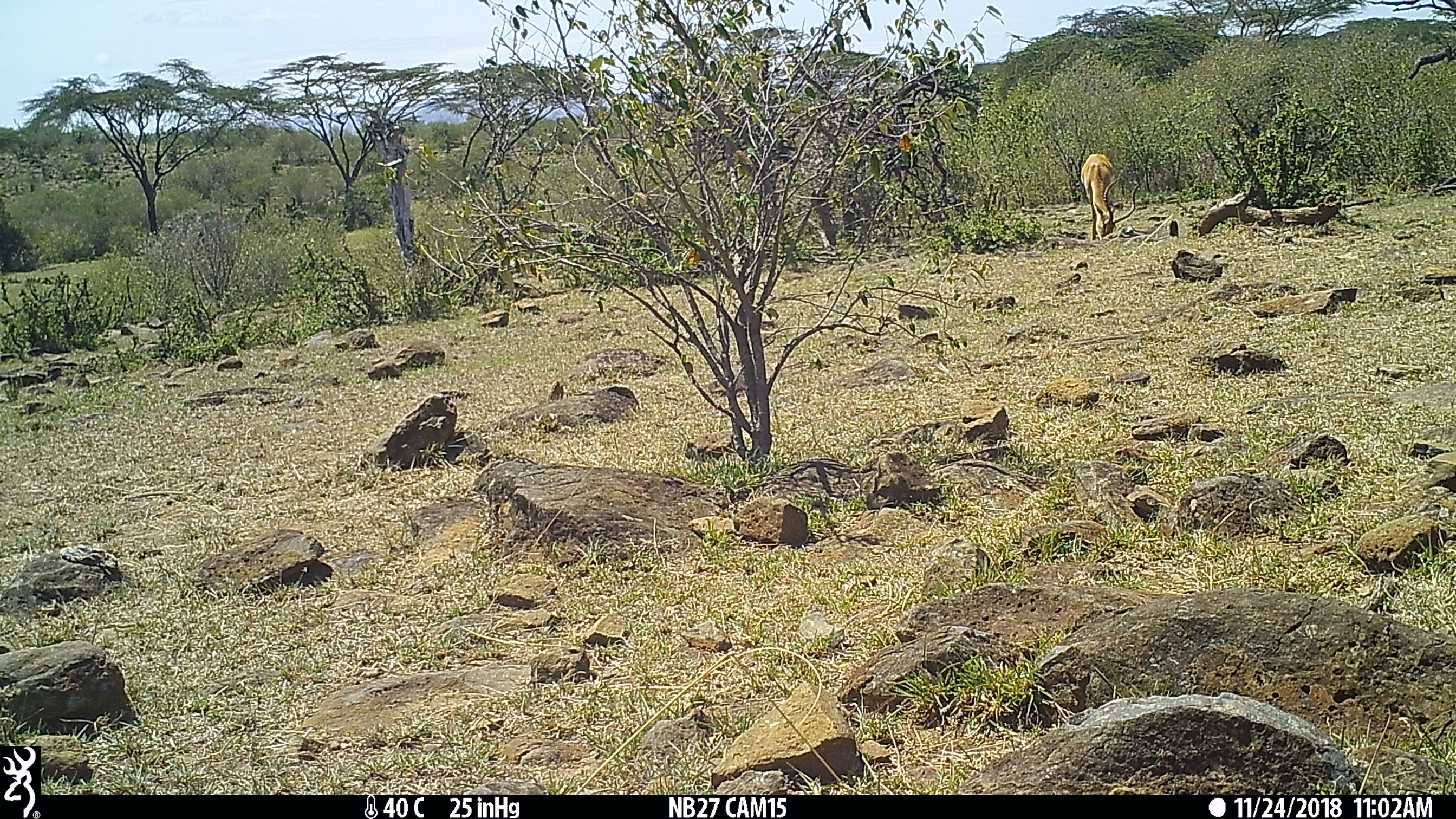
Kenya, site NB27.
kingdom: Animalia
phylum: Chordata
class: Mammalia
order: Artiodactyla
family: Bovidae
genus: Aepyceros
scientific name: Aepyceros melampus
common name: impala